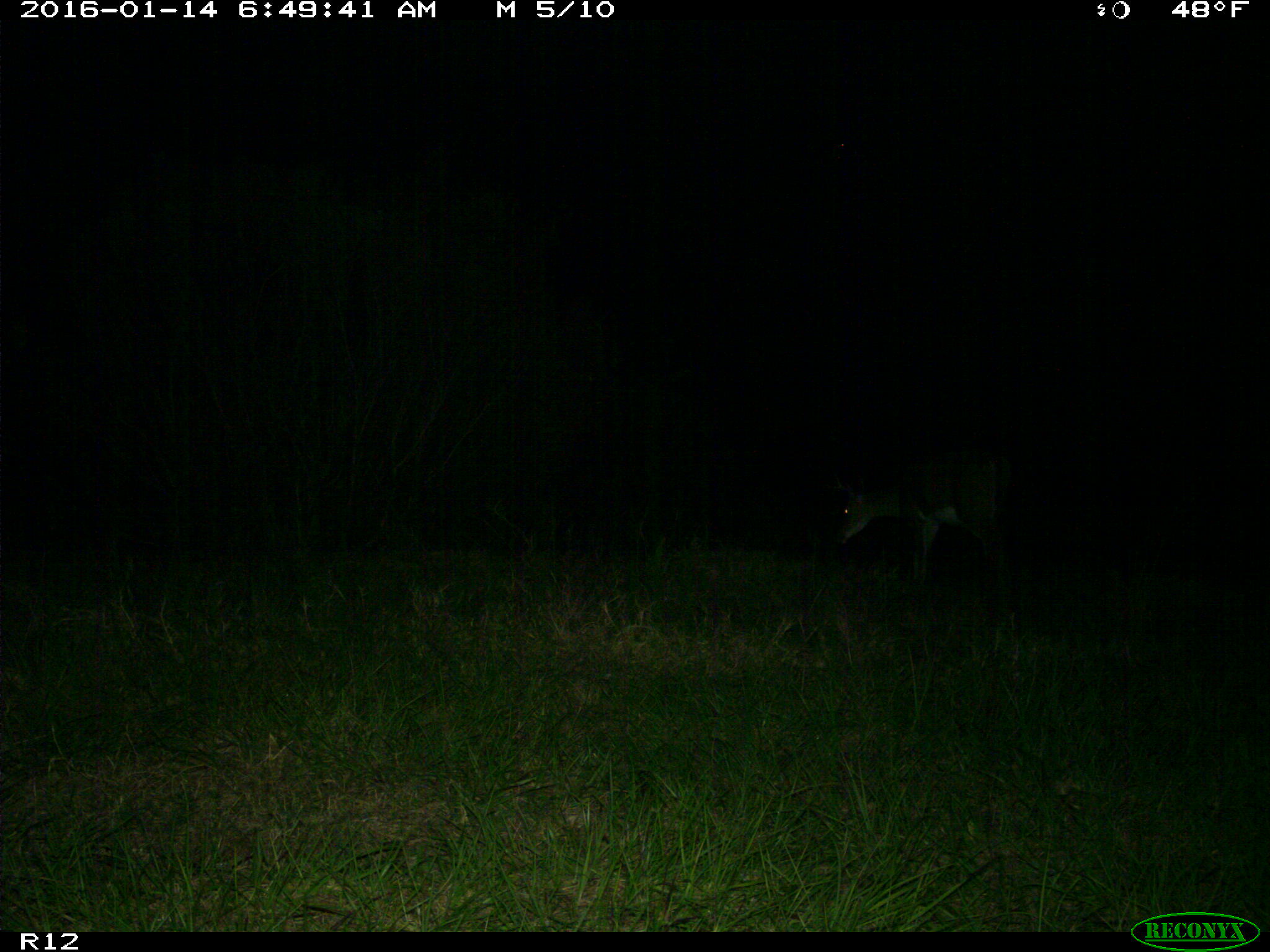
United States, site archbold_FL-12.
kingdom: Animalia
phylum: Chordata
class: Mammalia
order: Artiodactyla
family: Cervidae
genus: Odocoileus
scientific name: Odocoileus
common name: deer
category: unidentified deer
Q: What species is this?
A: Unidentified deer (deer) (Odocoileus).